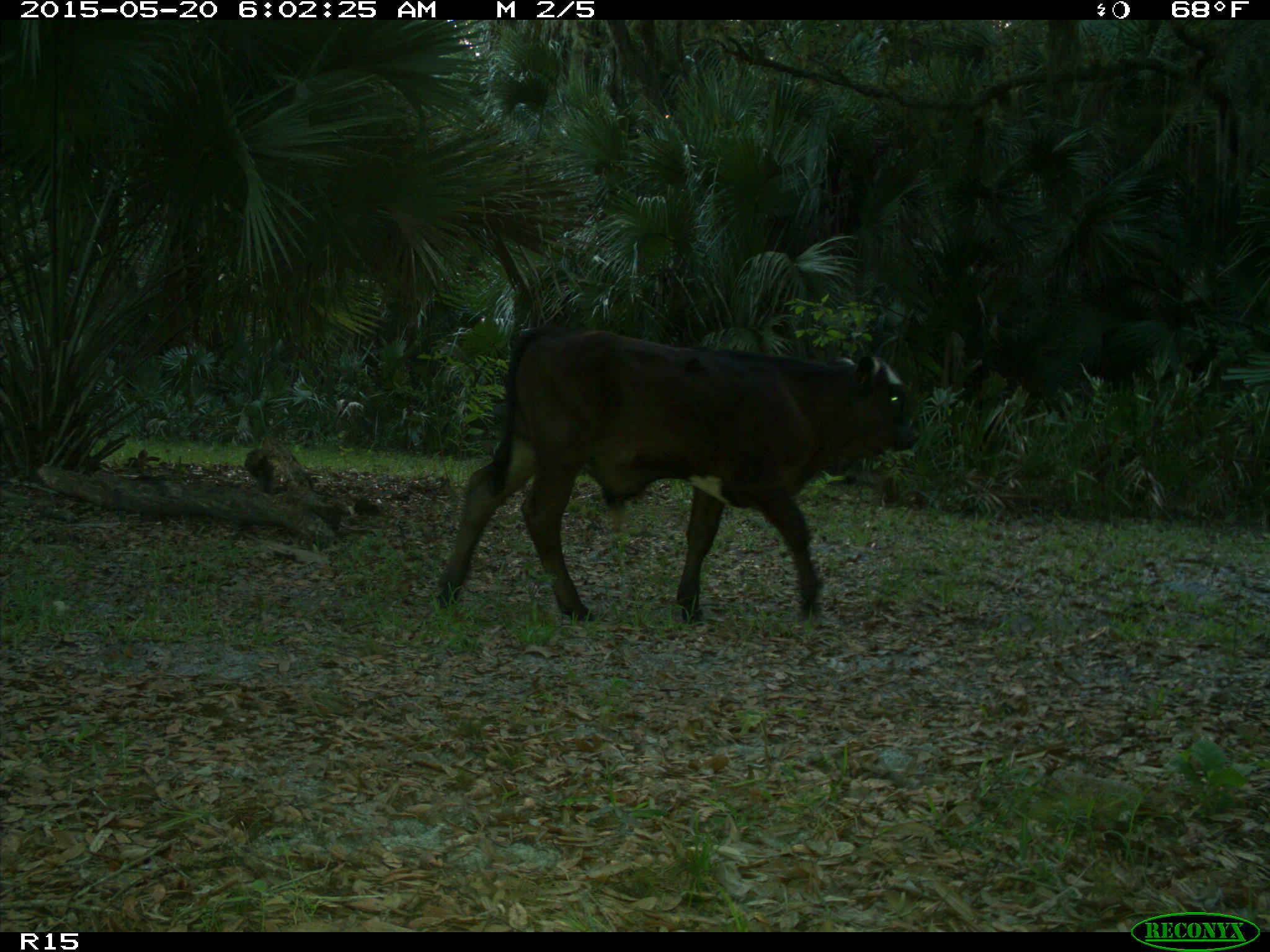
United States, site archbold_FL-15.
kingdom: Animalia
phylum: Chordata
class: Mammalia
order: Artiodactyla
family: Bovidae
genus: Bos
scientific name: Bos taurus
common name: domestic cow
Bos taurus (domestic cow).